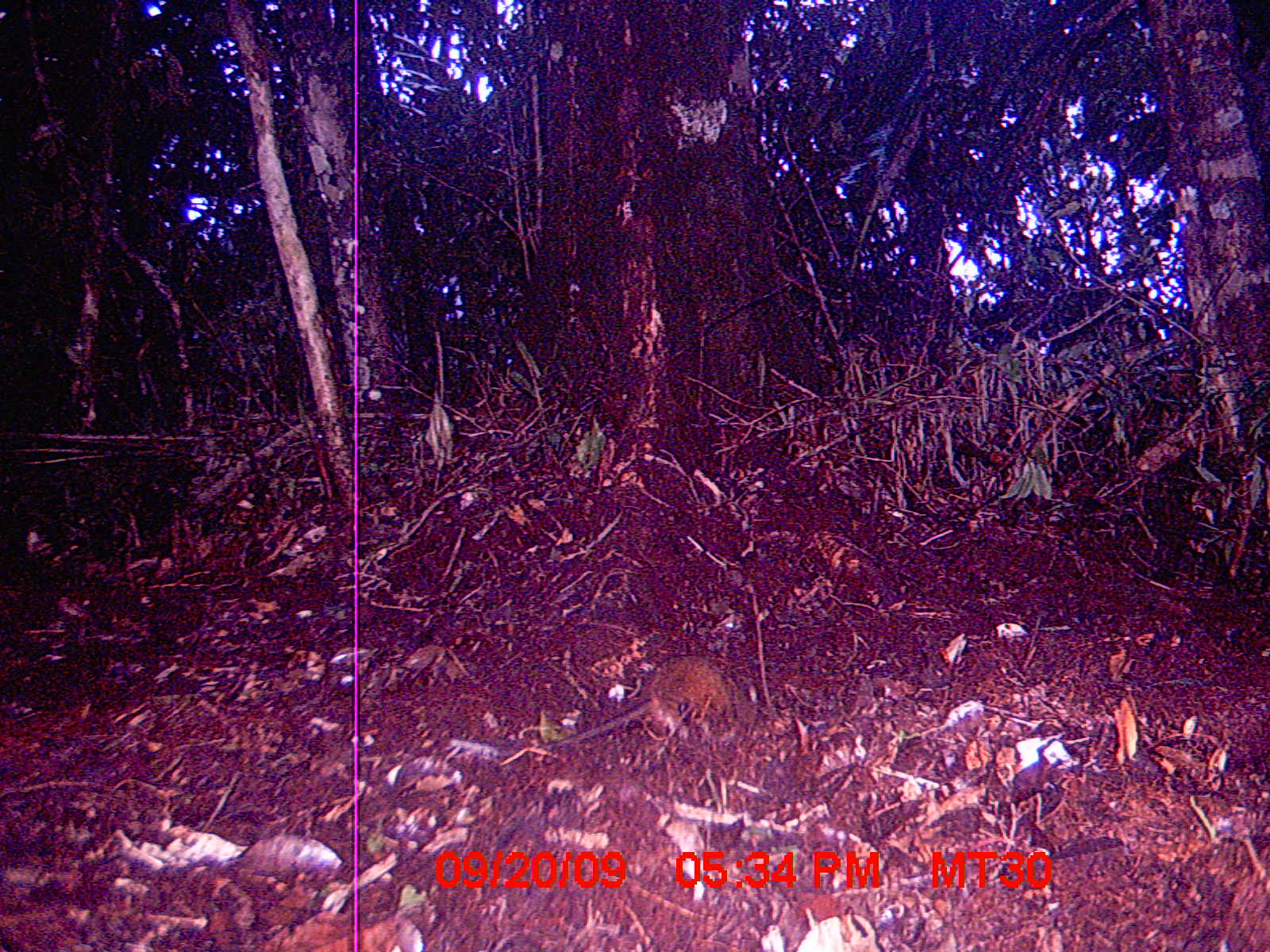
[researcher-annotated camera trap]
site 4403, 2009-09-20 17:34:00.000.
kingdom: Animalia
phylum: Chordata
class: Mammalia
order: Rodentia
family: Nesomyidae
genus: Nesomys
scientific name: Nesomys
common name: nesomys rodents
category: nesomys sp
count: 1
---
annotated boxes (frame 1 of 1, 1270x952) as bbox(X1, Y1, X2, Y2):
nesomys sp: bbox(543, 655, 749, 749)